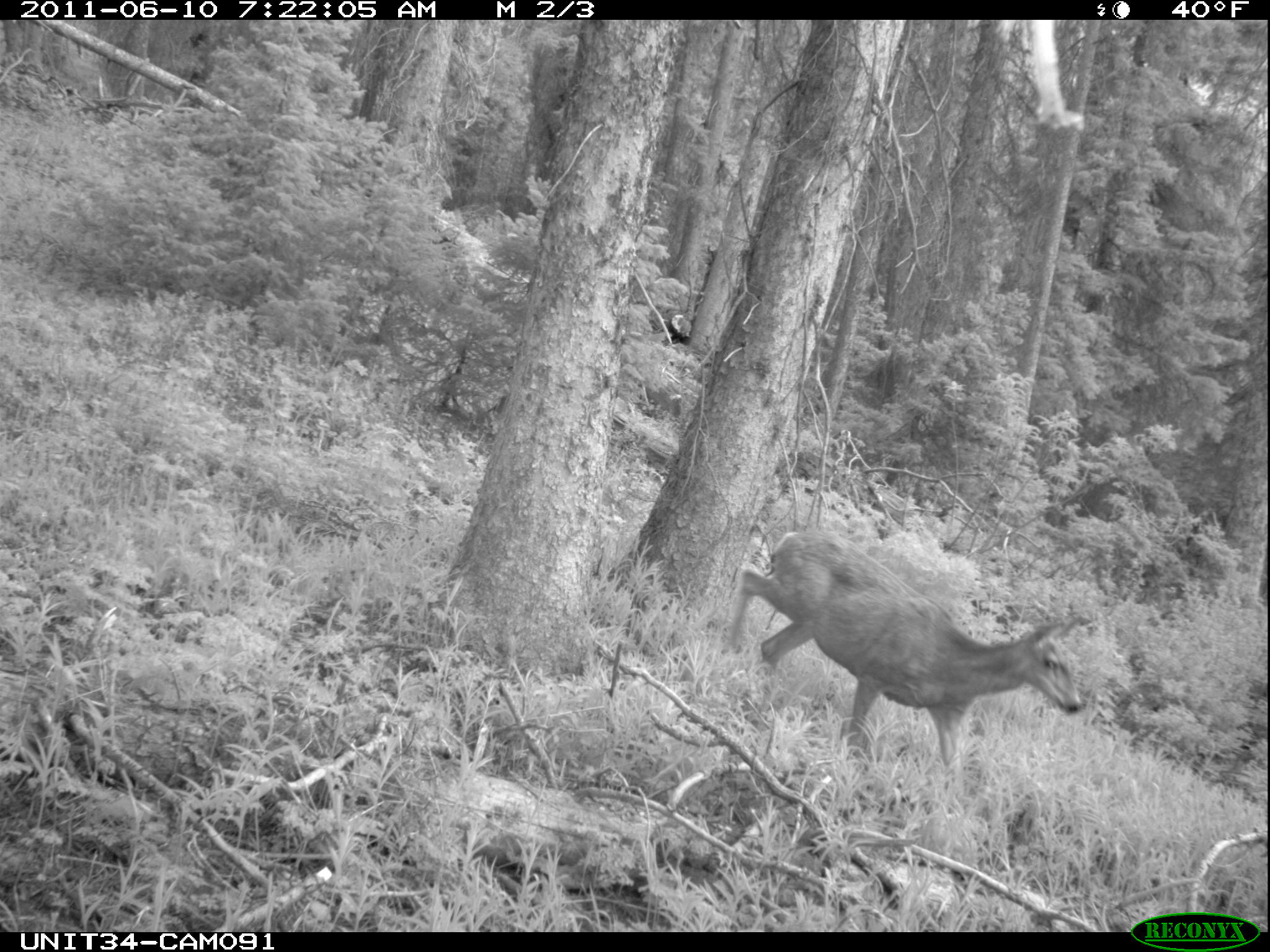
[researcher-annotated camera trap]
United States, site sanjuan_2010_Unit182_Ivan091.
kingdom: Animalia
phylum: Chordata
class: Mammalia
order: Artiodactyla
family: Cervidae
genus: Odocoileus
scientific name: Odocoileus hemionus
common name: mule deer